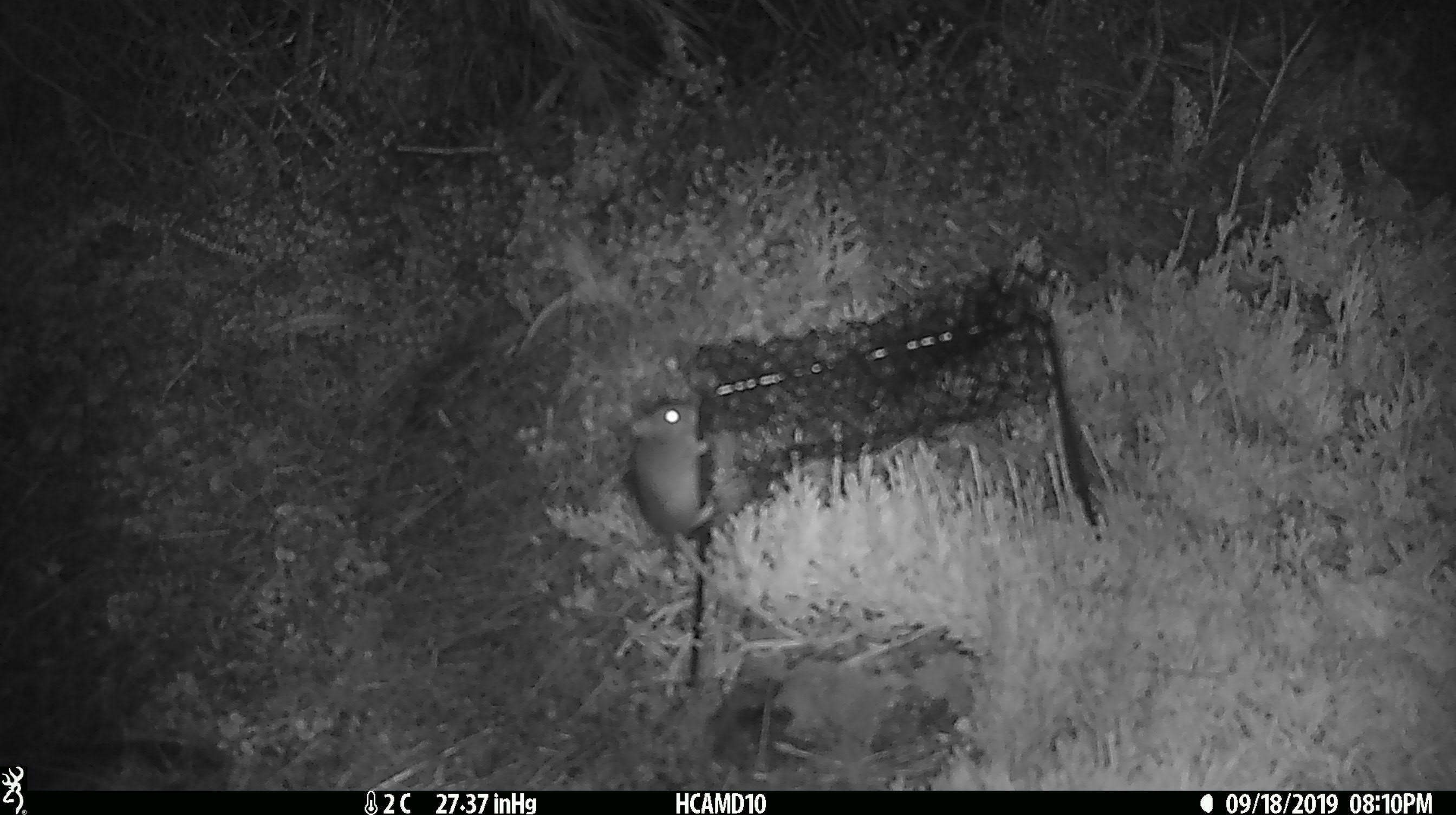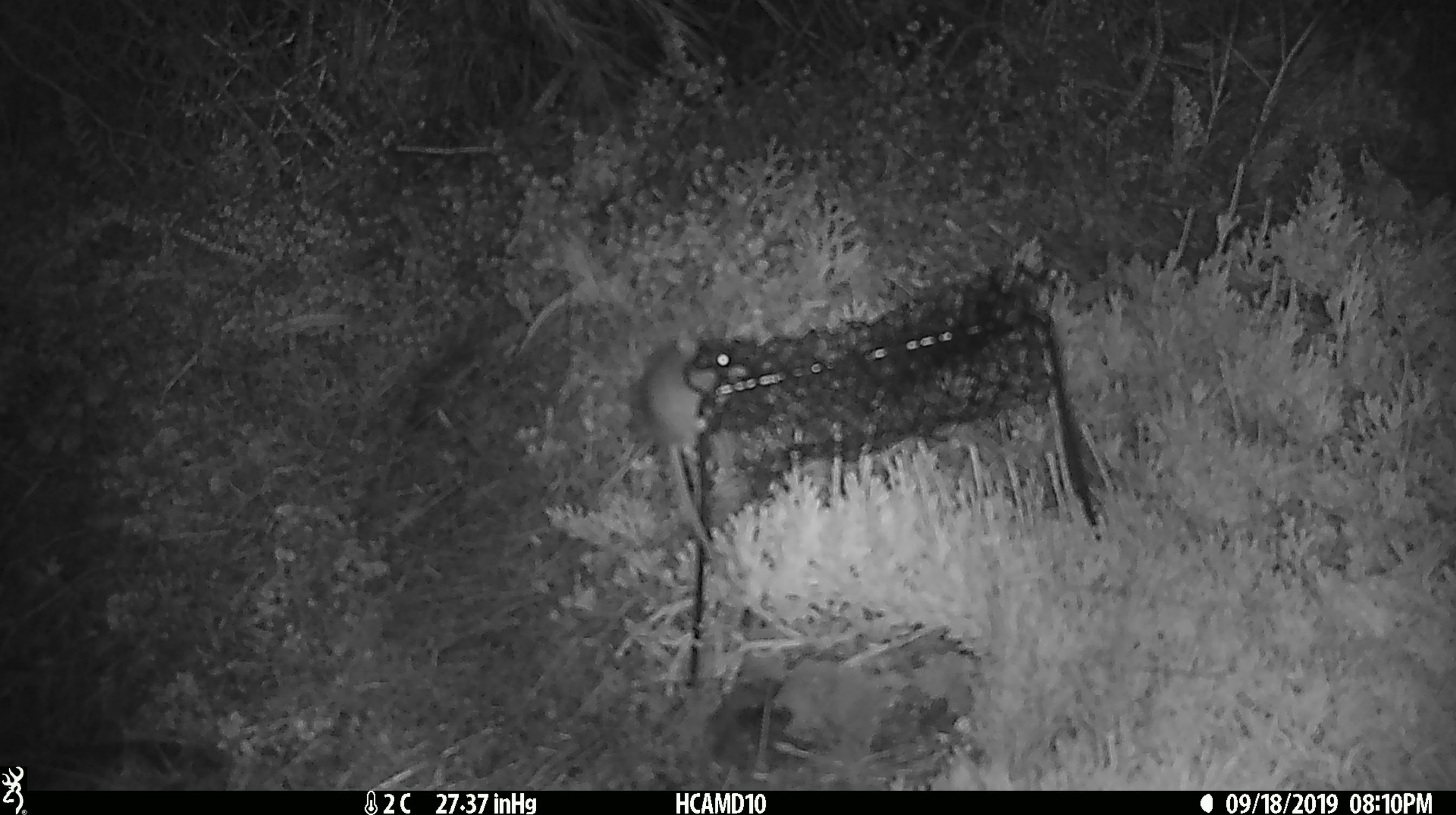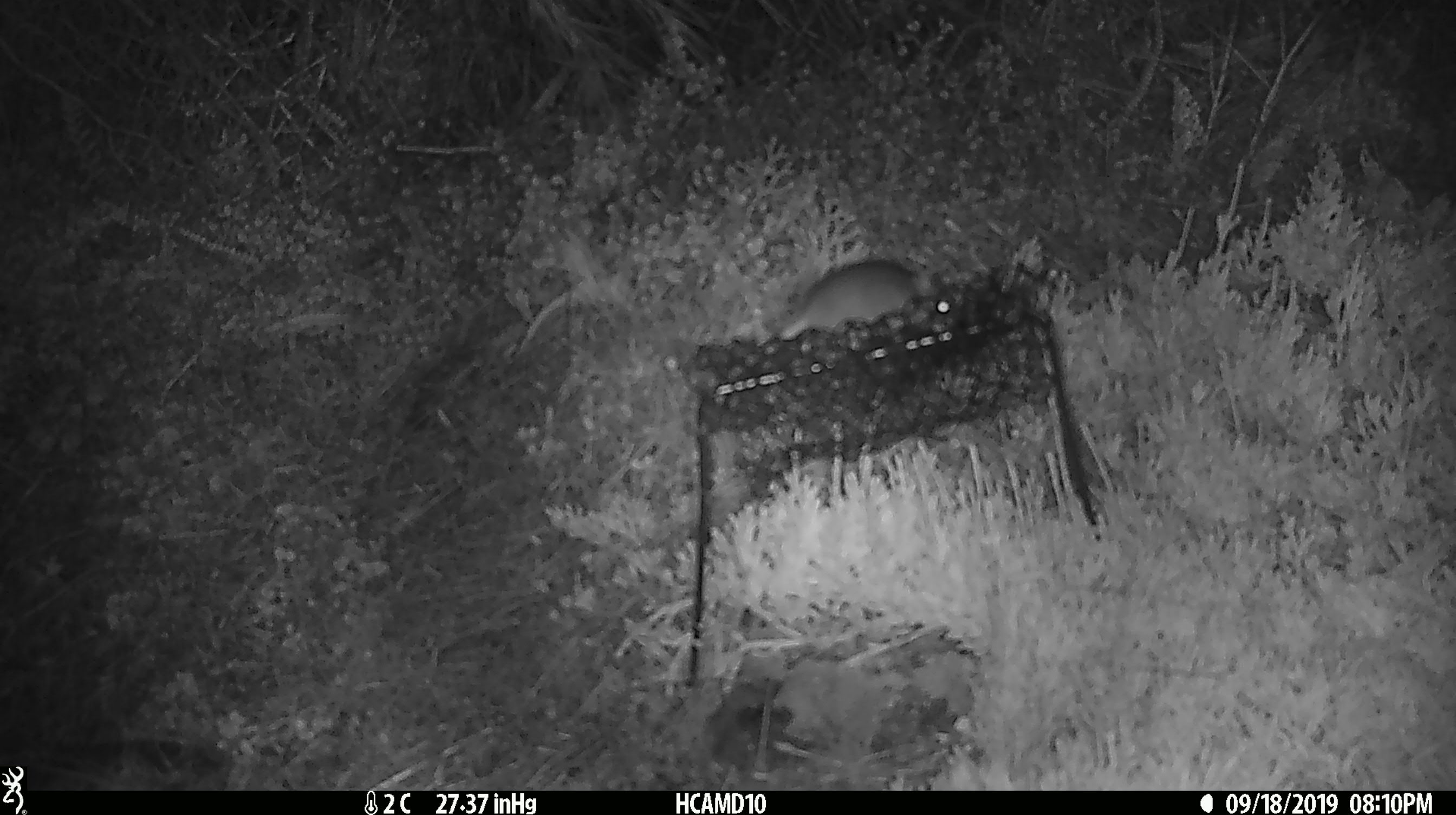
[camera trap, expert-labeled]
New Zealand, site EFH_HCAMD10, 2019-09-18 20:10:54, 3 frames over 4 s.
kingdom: Animalia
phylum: Chordata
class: Mammalia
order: Rodentia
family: Muridae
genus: Mus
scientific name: Mus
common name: mouse